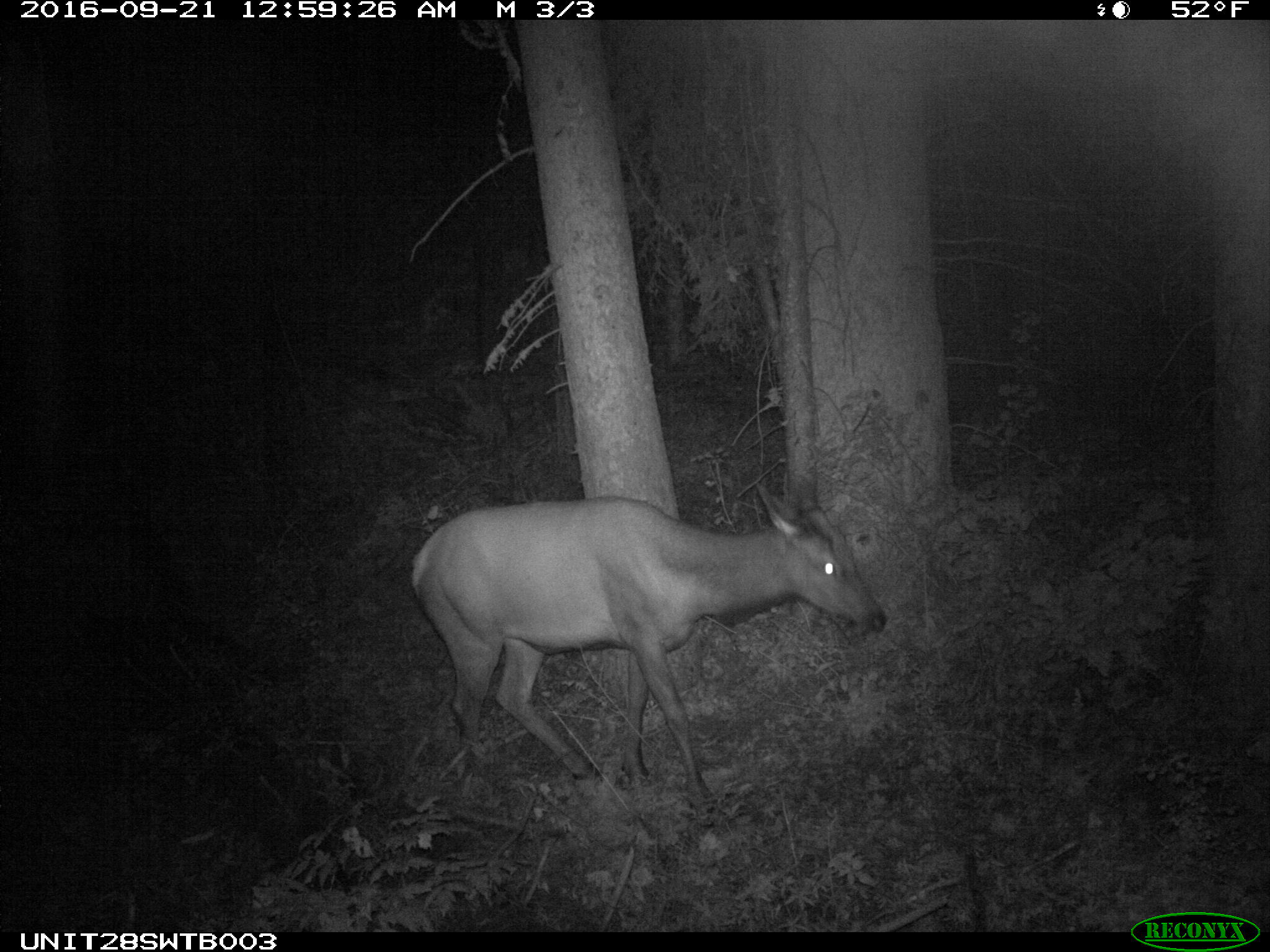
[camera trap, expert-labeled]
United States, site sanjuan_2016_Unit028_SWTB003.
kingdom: Animalia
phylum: Chordata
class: Mammalia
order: Artiodactyla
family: Cervidae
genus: Cervus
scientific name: Cervus elaphus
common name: red deer